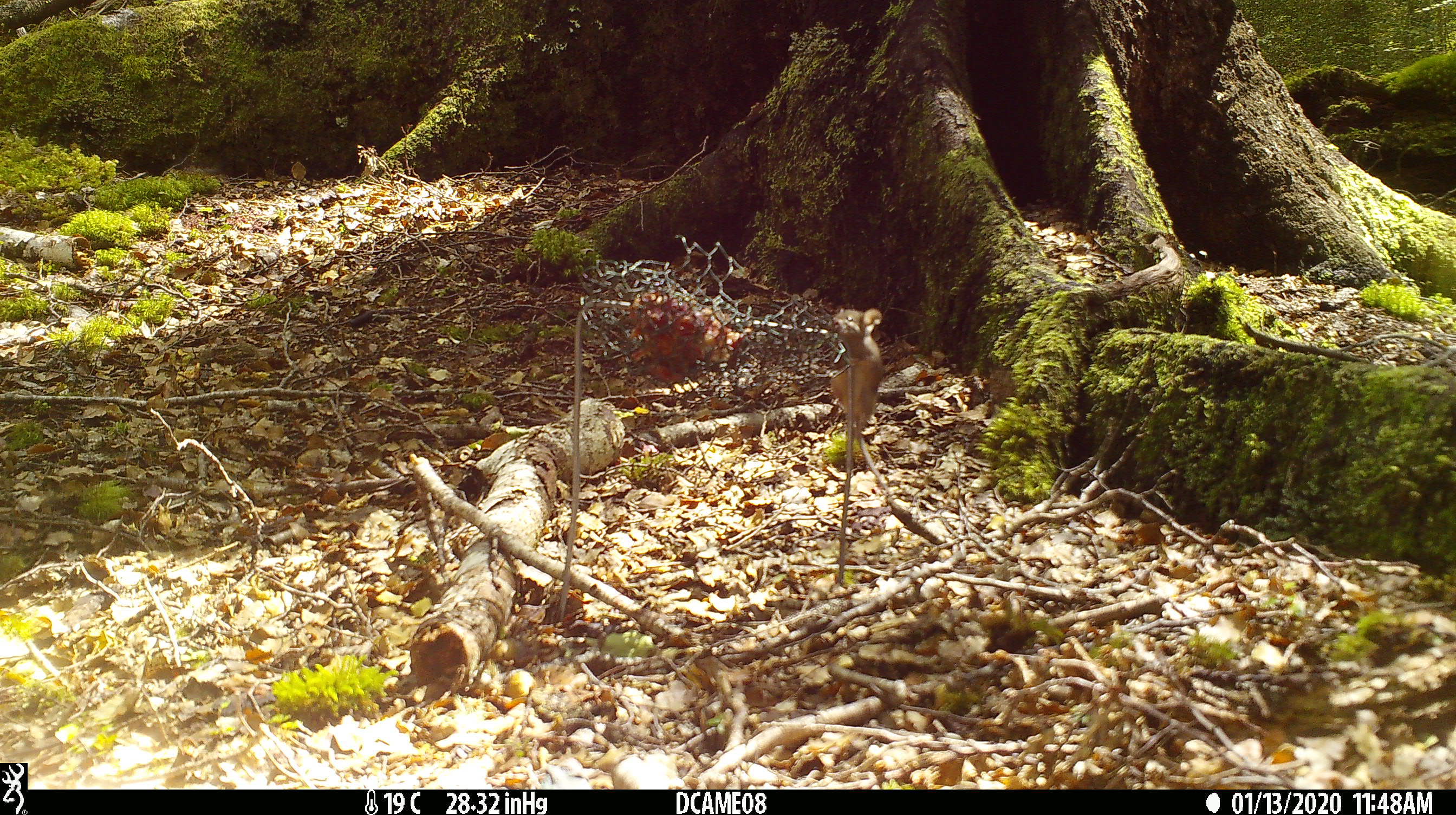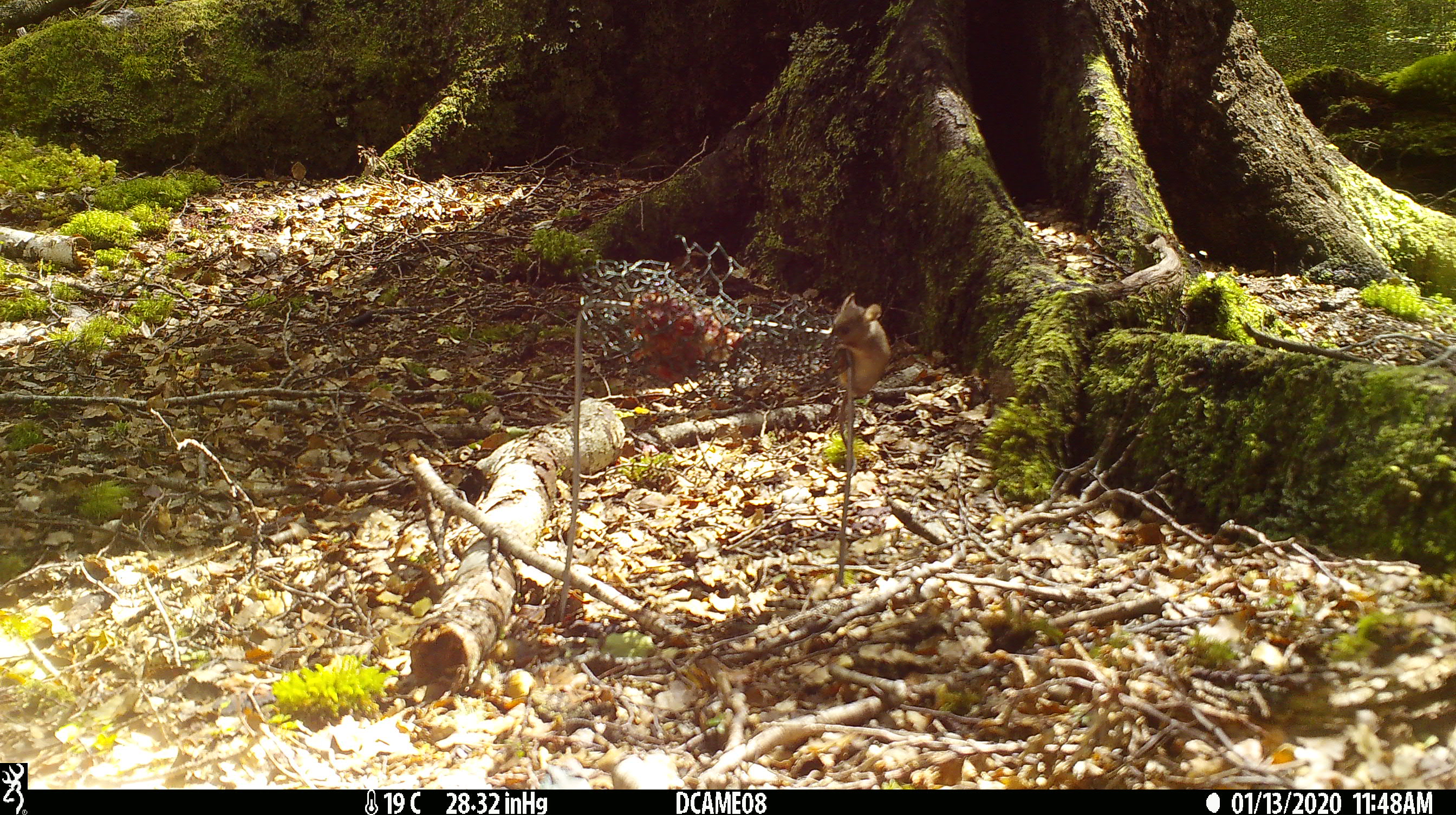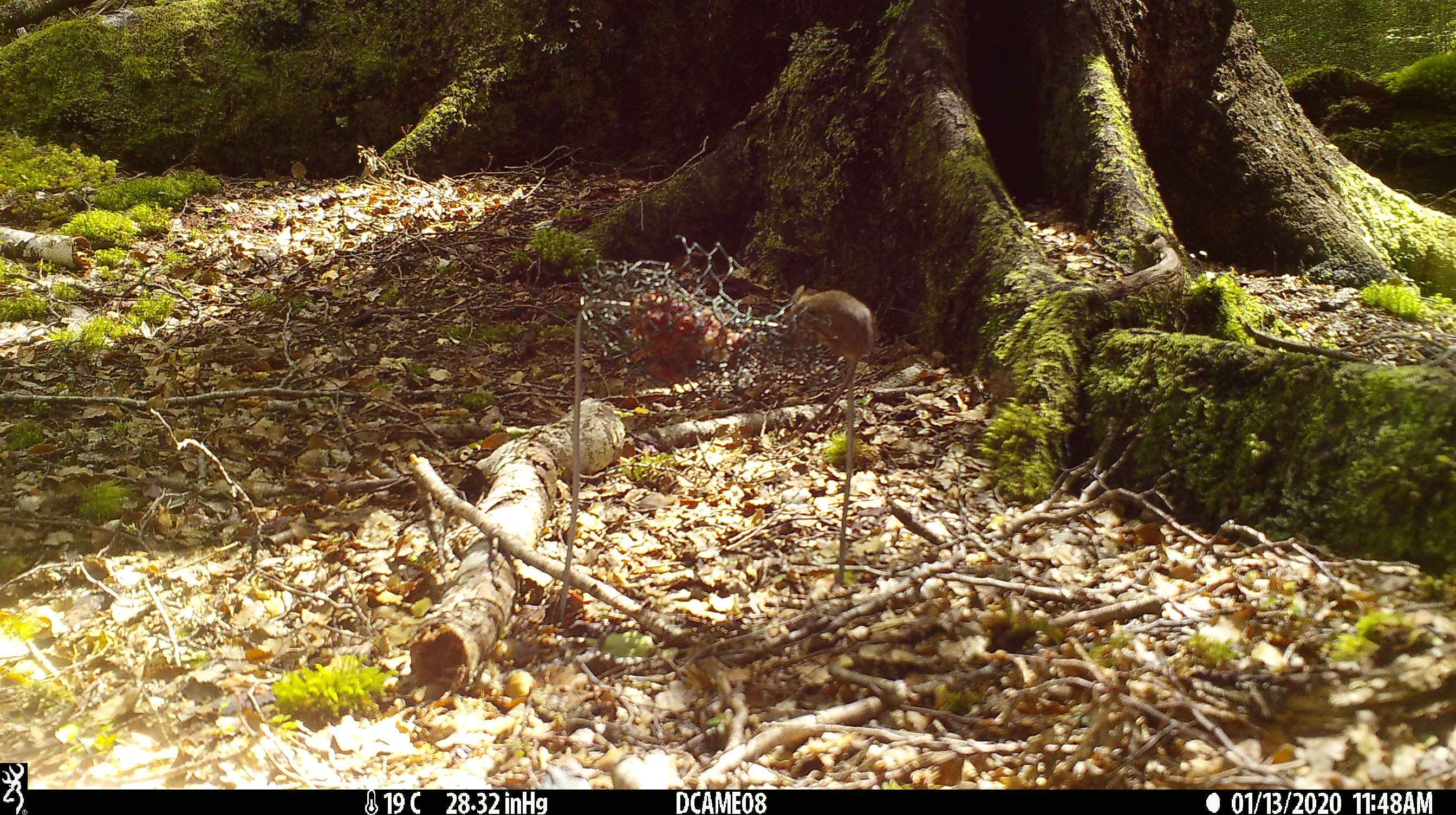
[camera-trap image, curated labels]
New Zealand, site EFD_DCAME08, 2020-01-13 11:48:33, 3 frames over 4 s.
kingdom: Animalia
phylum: Chordata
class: Mammalia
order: Rodentia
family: Muridae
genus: Mus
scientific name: Mus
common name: mouse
Mouse (Mus).